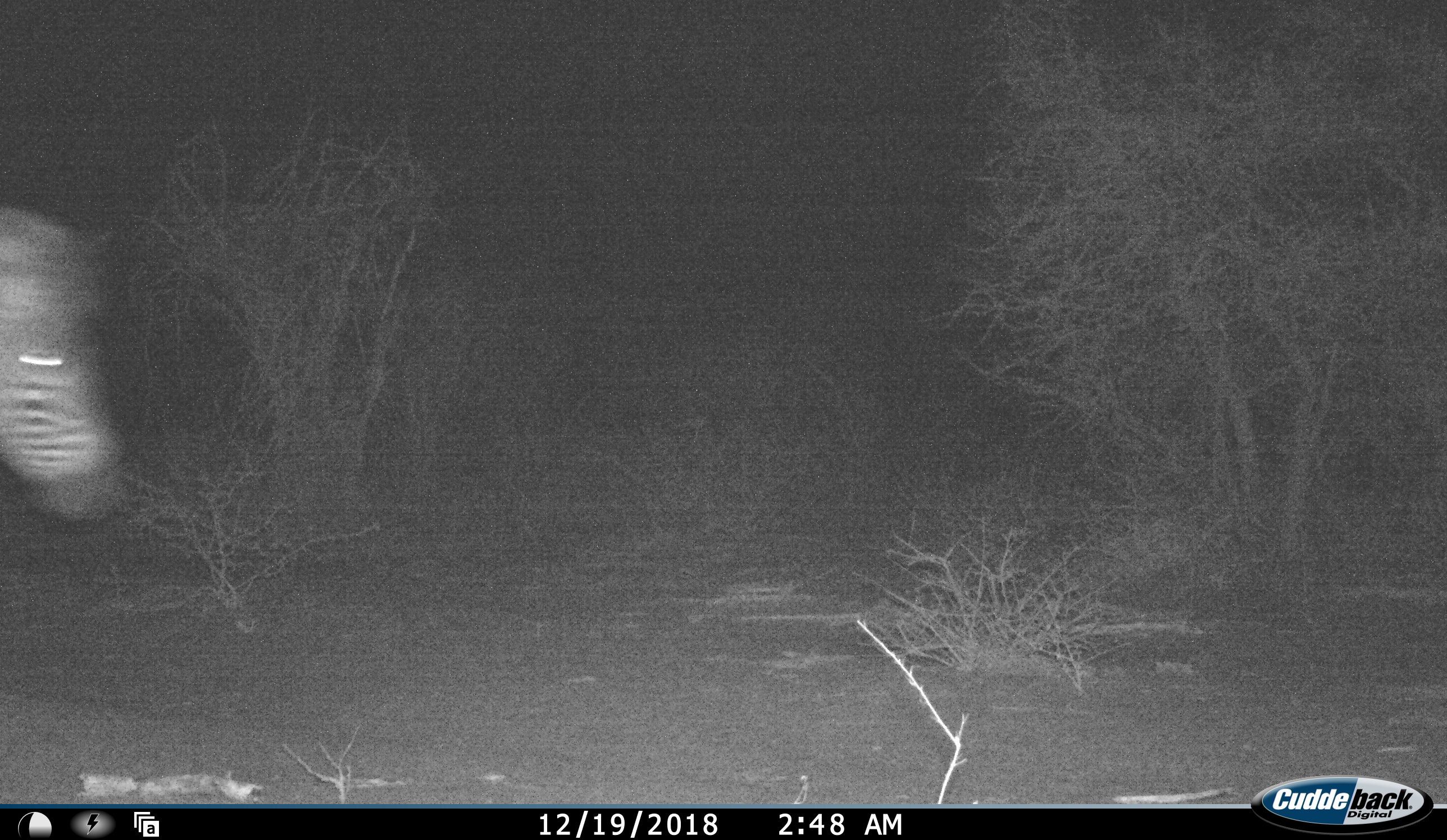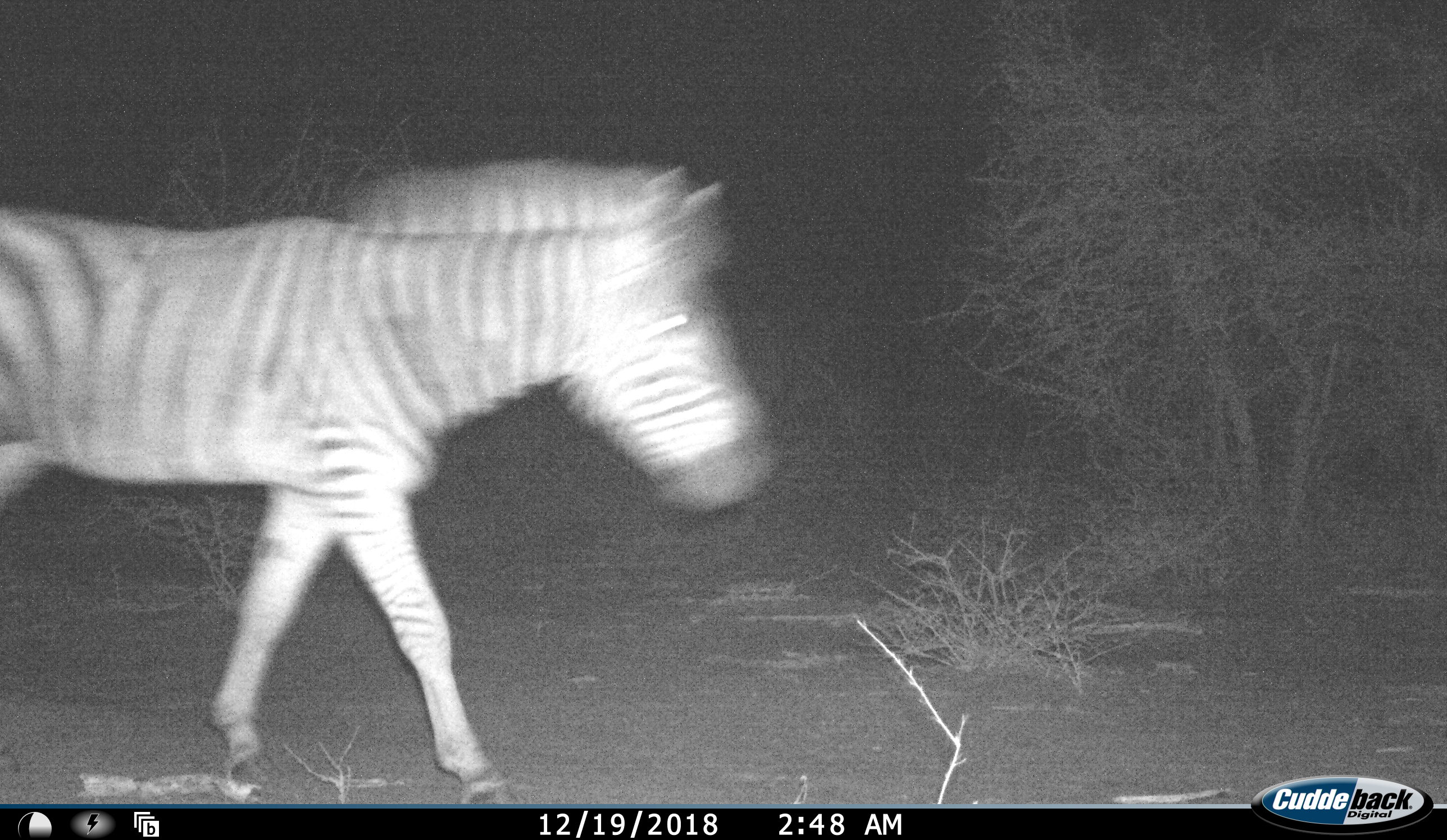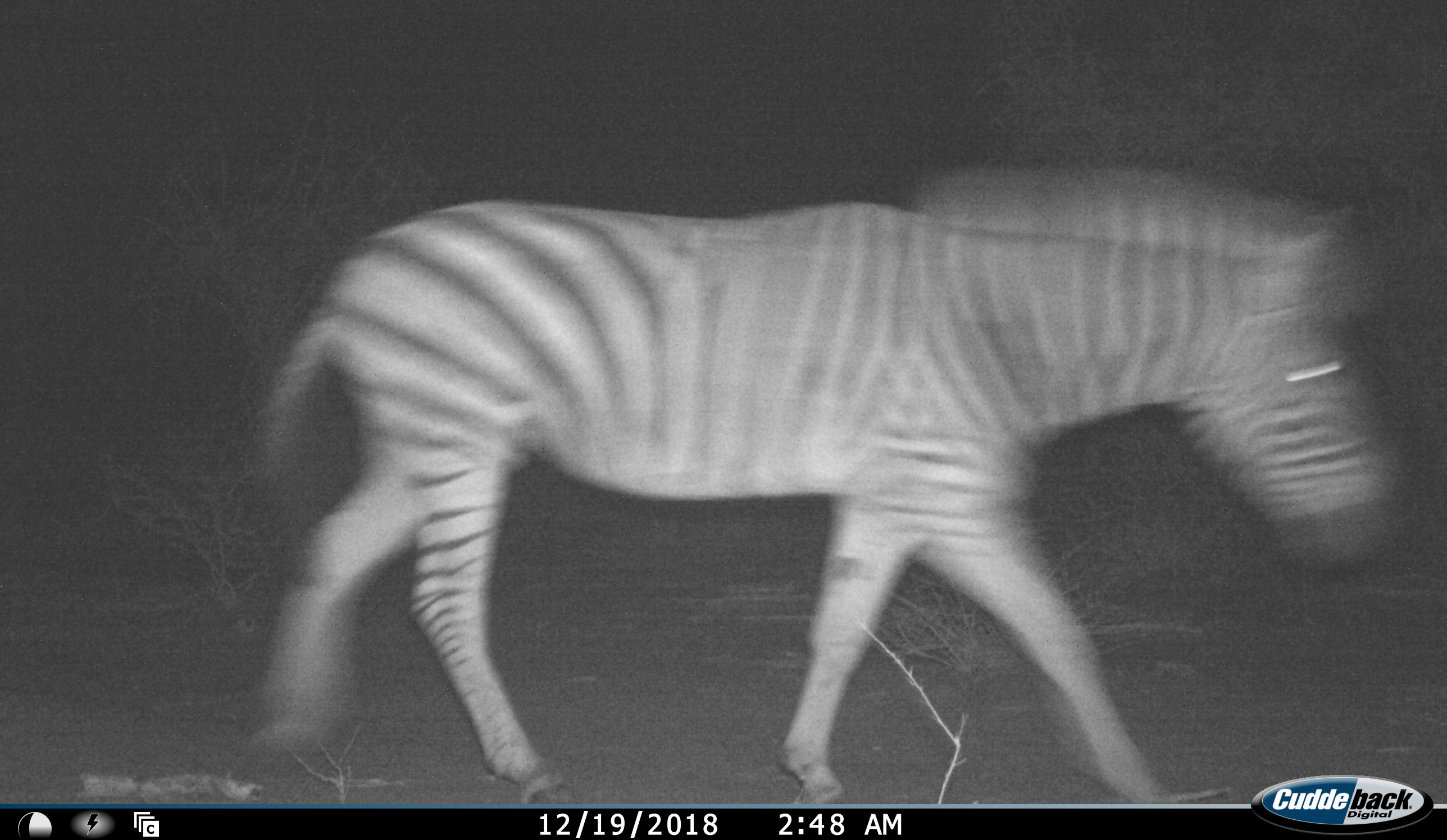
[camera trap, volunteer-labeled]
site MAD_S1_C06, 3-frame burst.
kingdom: Animalia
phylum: Chordata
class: Mammalia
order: Perissodactyla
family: Equidae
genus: Equus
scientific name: Equus quagga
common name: plains zebra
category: zebraplains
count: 1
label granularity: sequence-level